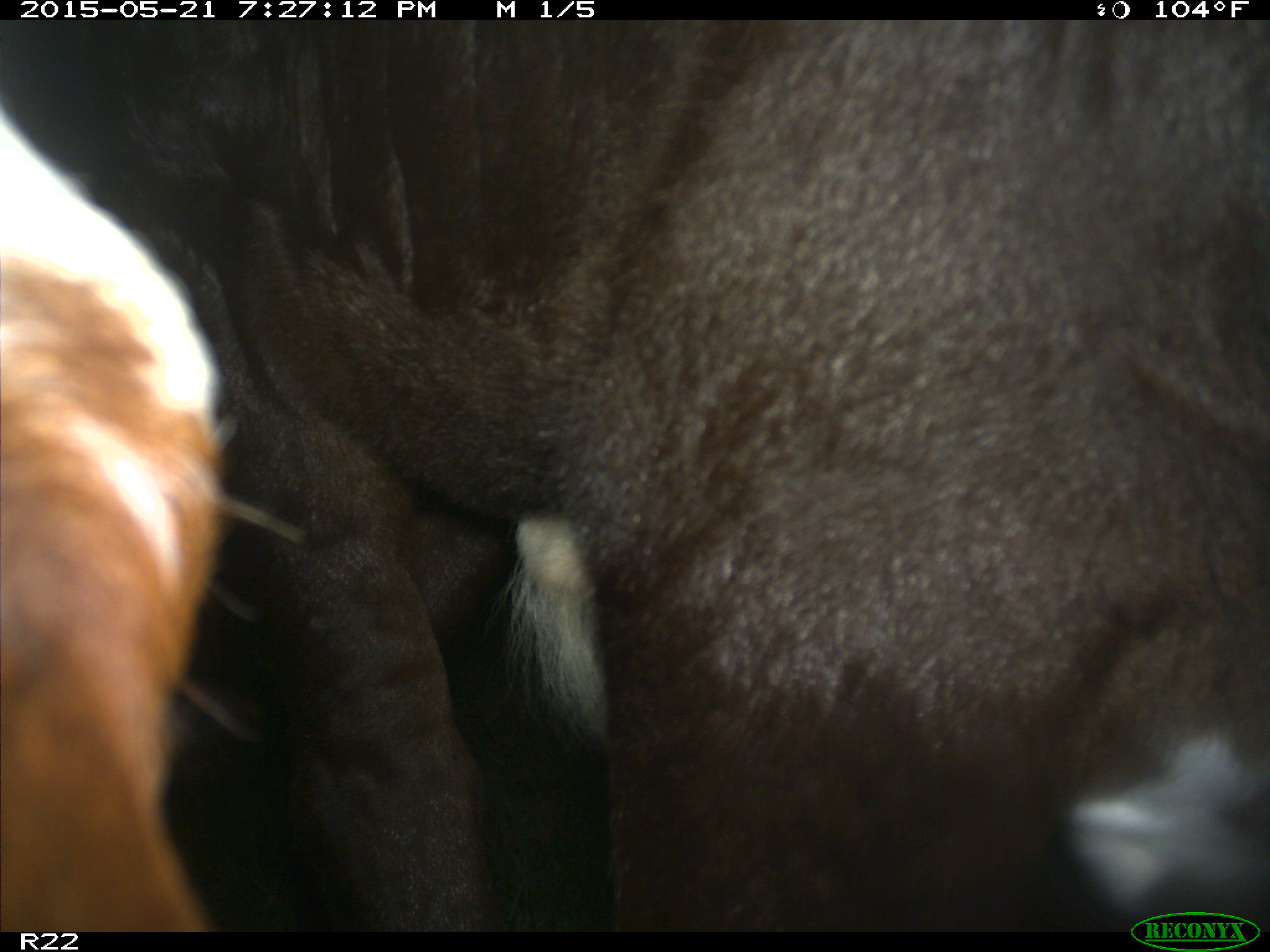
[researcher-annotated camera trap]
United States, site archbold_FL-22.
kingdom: Animalia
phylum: Chordata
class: Mammalia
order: Artiodactyla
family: Bovidae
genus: Bos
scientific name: Bos taurus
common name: domestic cow